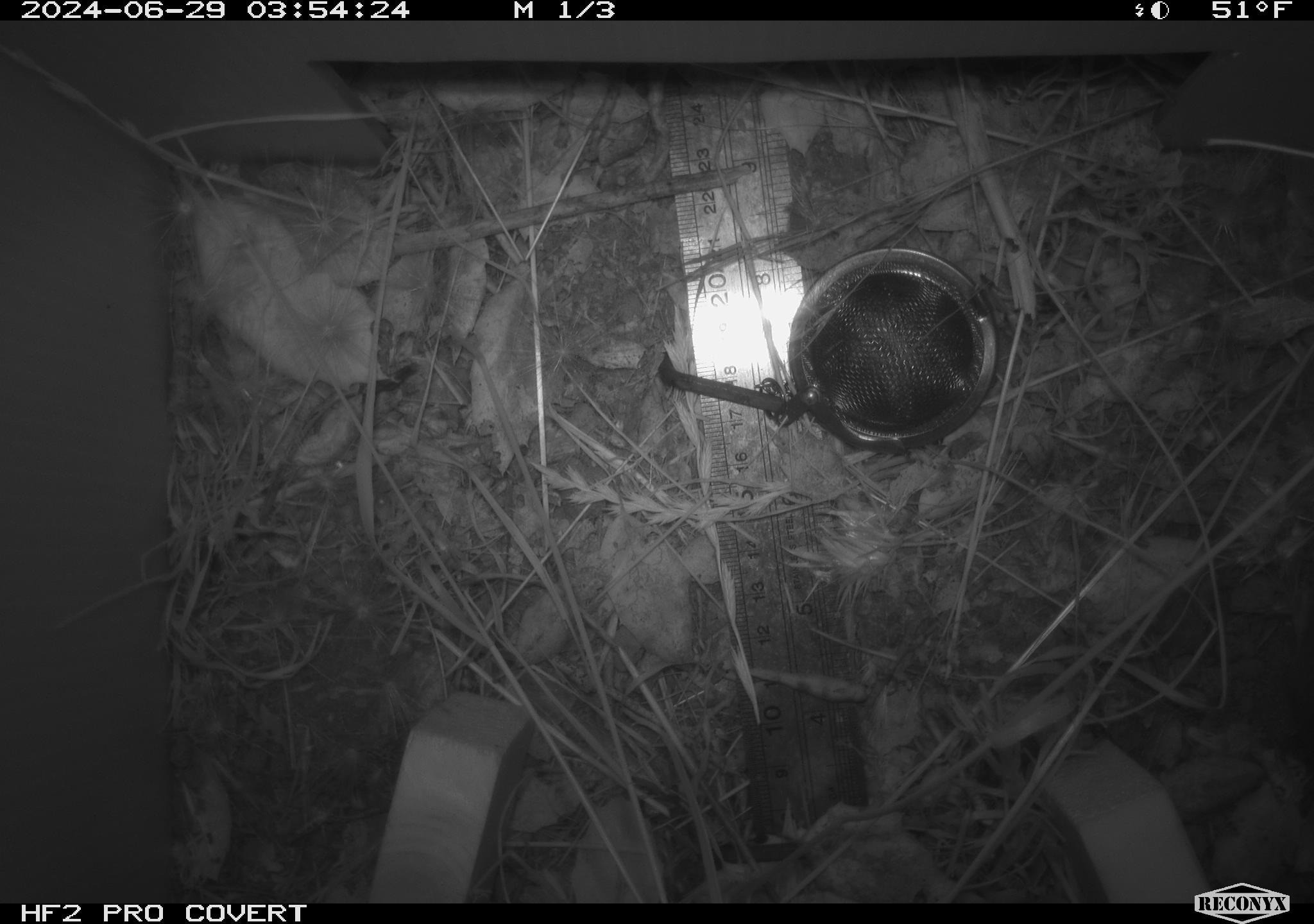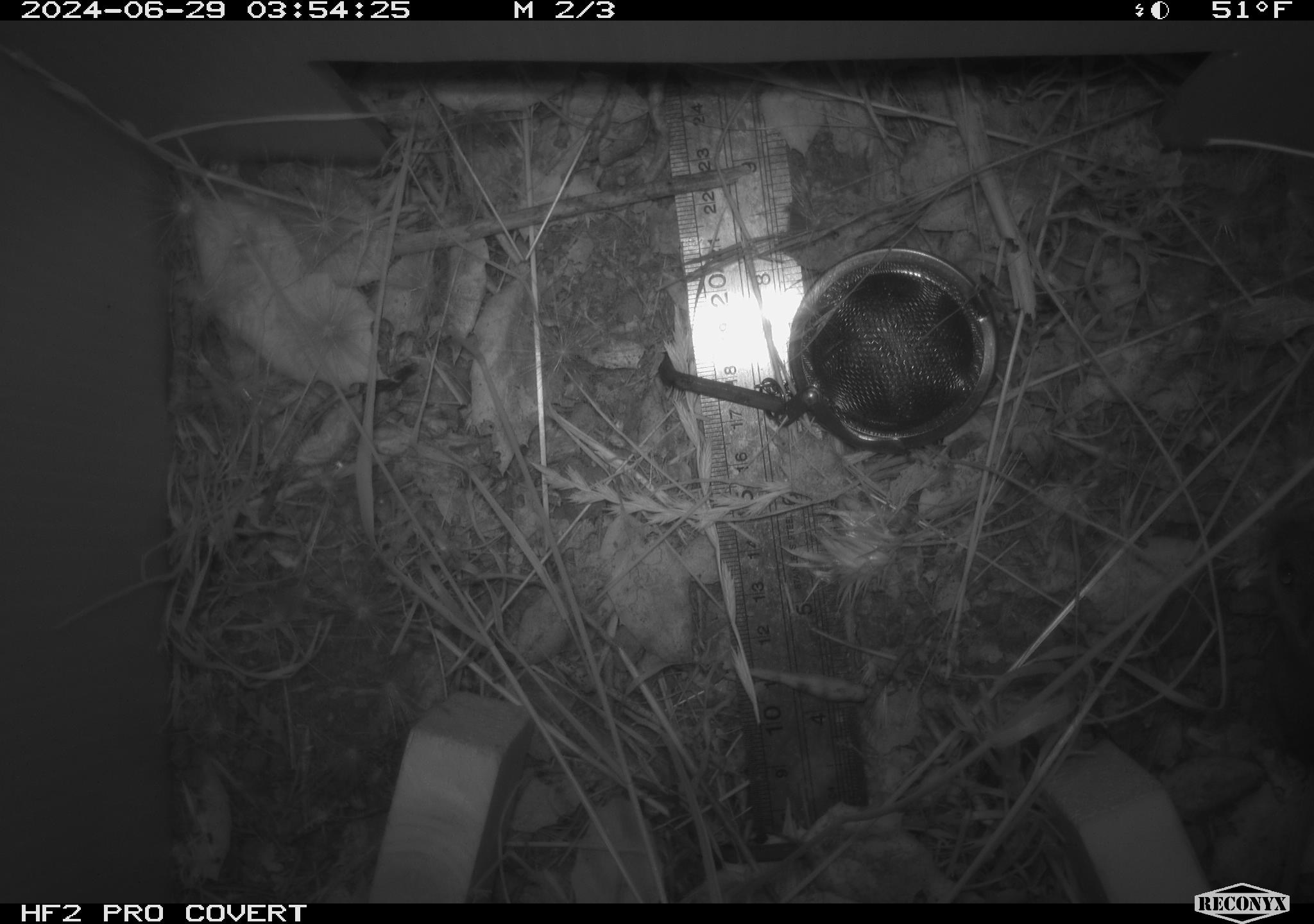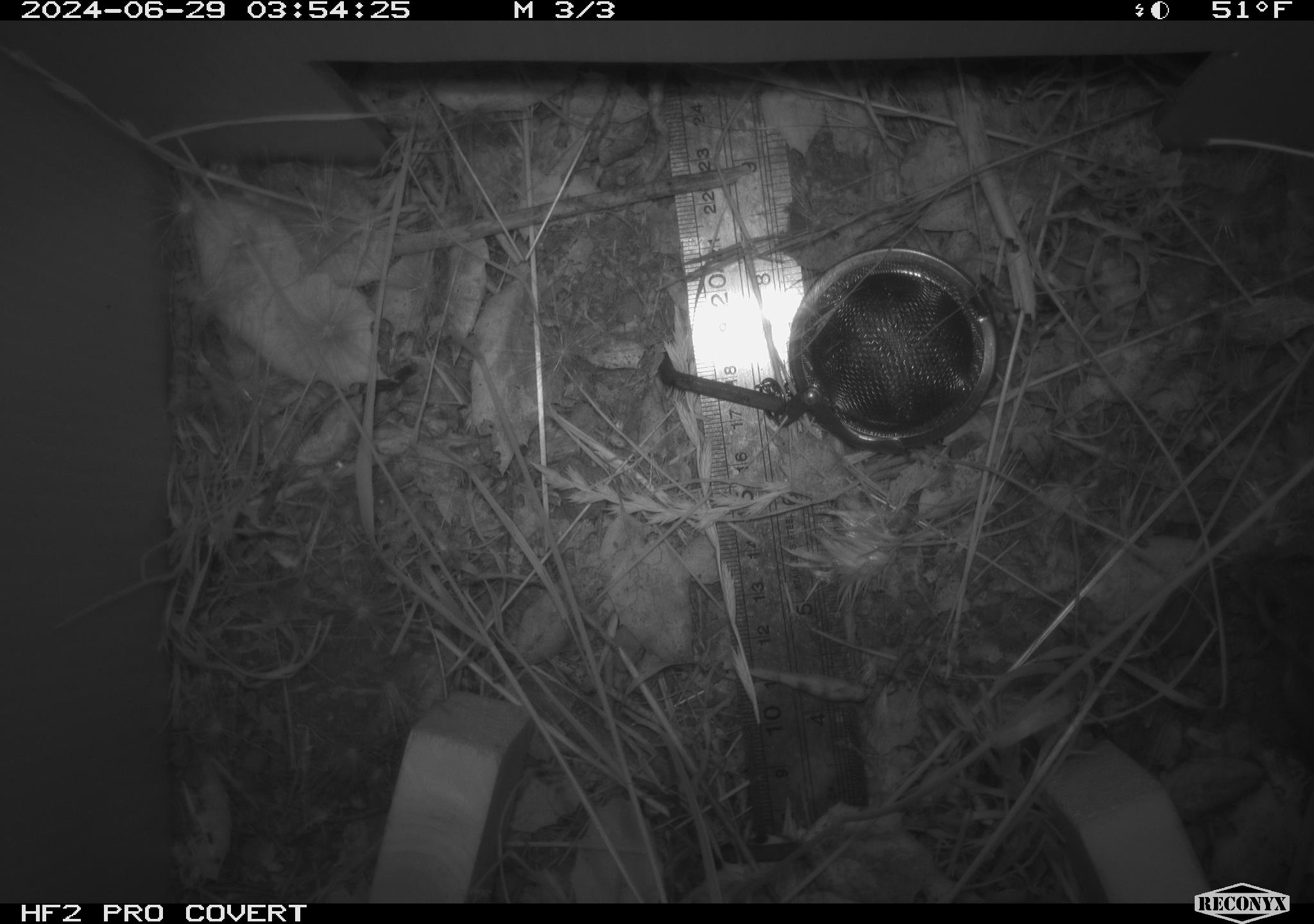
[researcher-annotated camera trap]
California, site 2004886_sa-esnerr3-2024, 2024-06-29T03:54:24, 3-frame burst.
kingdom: Animalia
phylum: Chordata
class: Mammalia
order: Rodentia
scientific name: Rodentia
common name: rodent